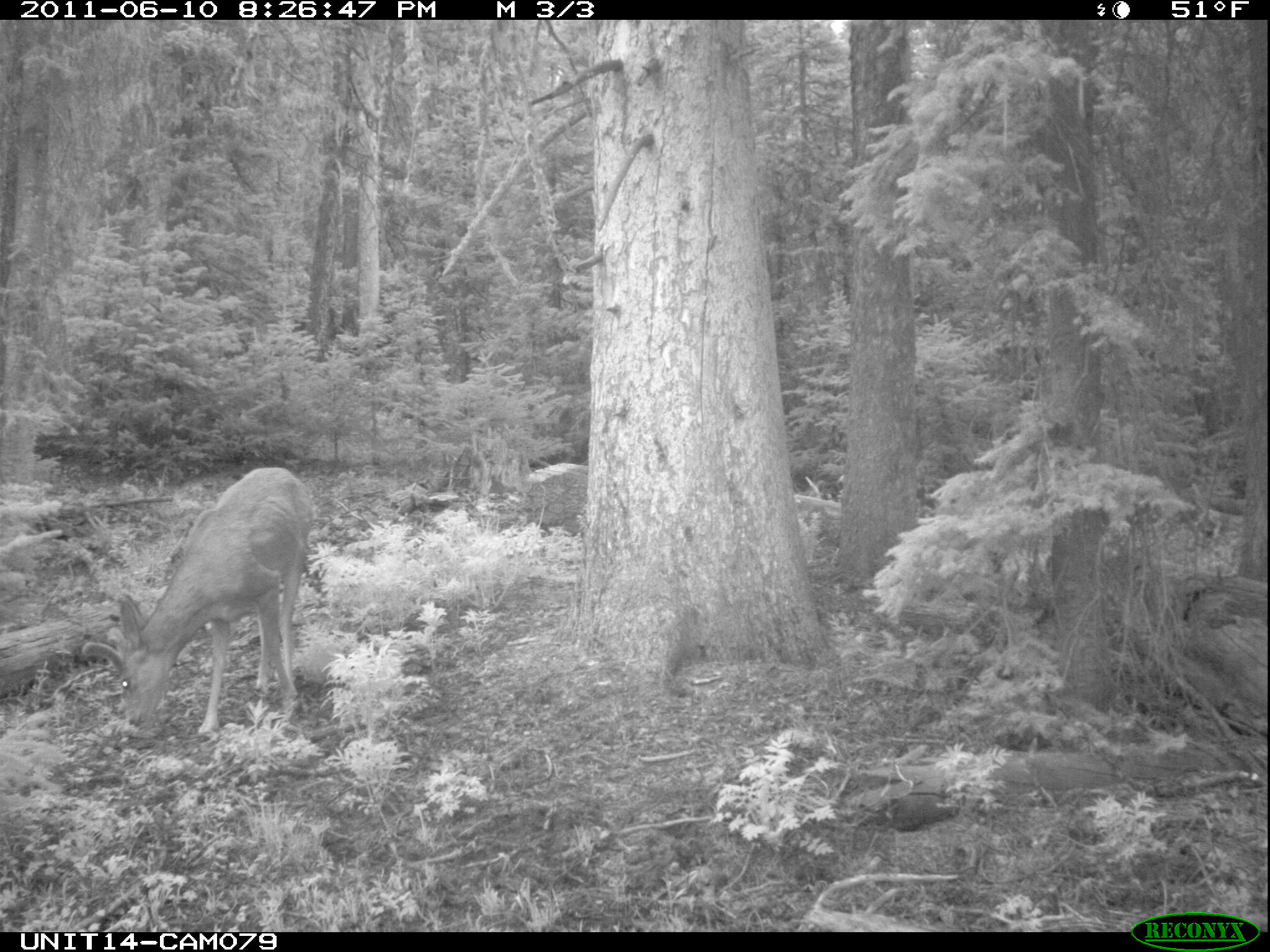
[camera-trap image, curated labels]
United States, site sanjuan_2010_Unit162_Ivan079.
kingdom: Animalia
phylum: Chordata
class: Mammalia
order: Artiodactyla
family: Cervidae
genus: Odocoileus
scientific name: Odocoileus hemionus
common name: mule deer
Odocoileus hemionus (mule deer).